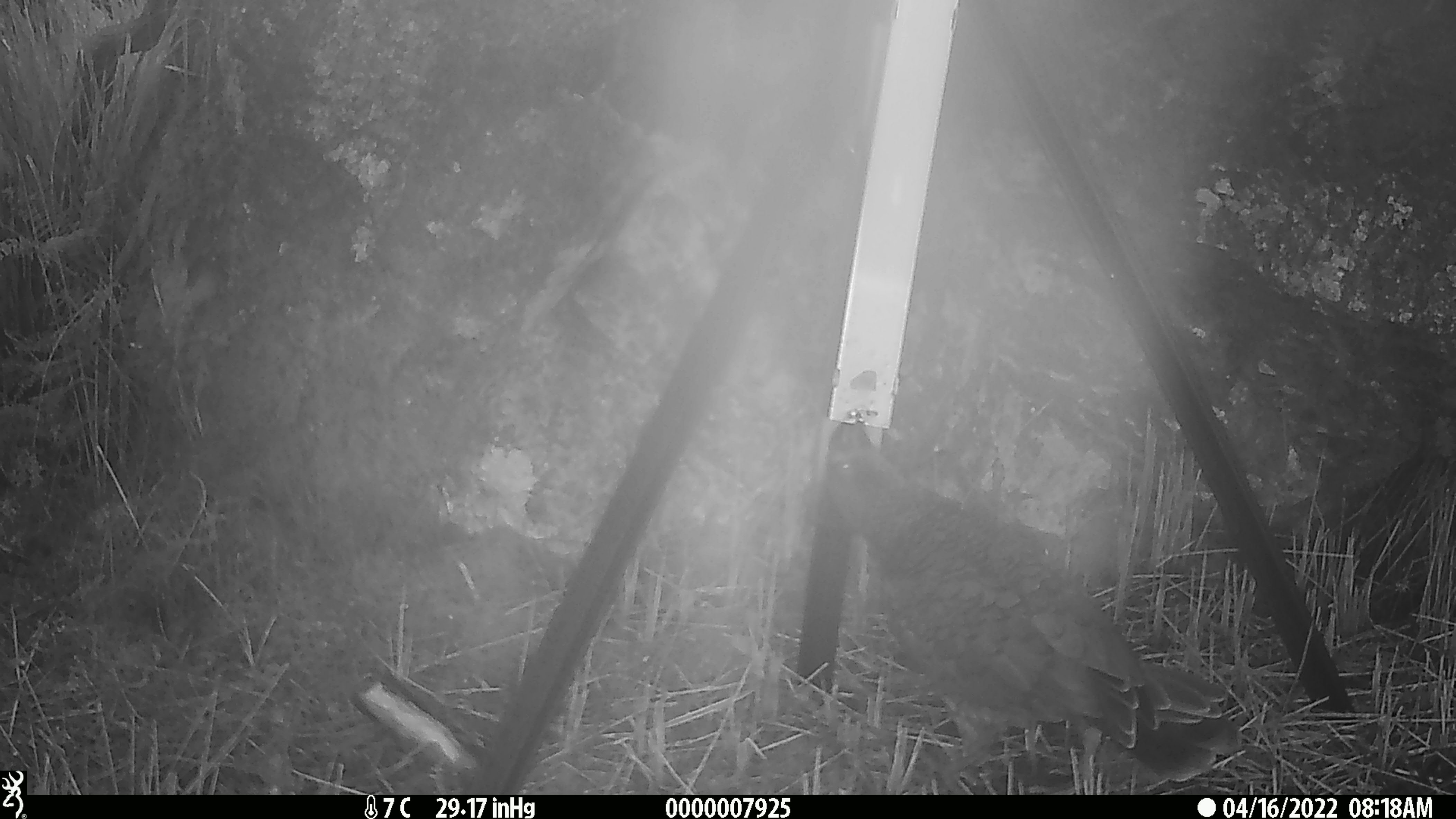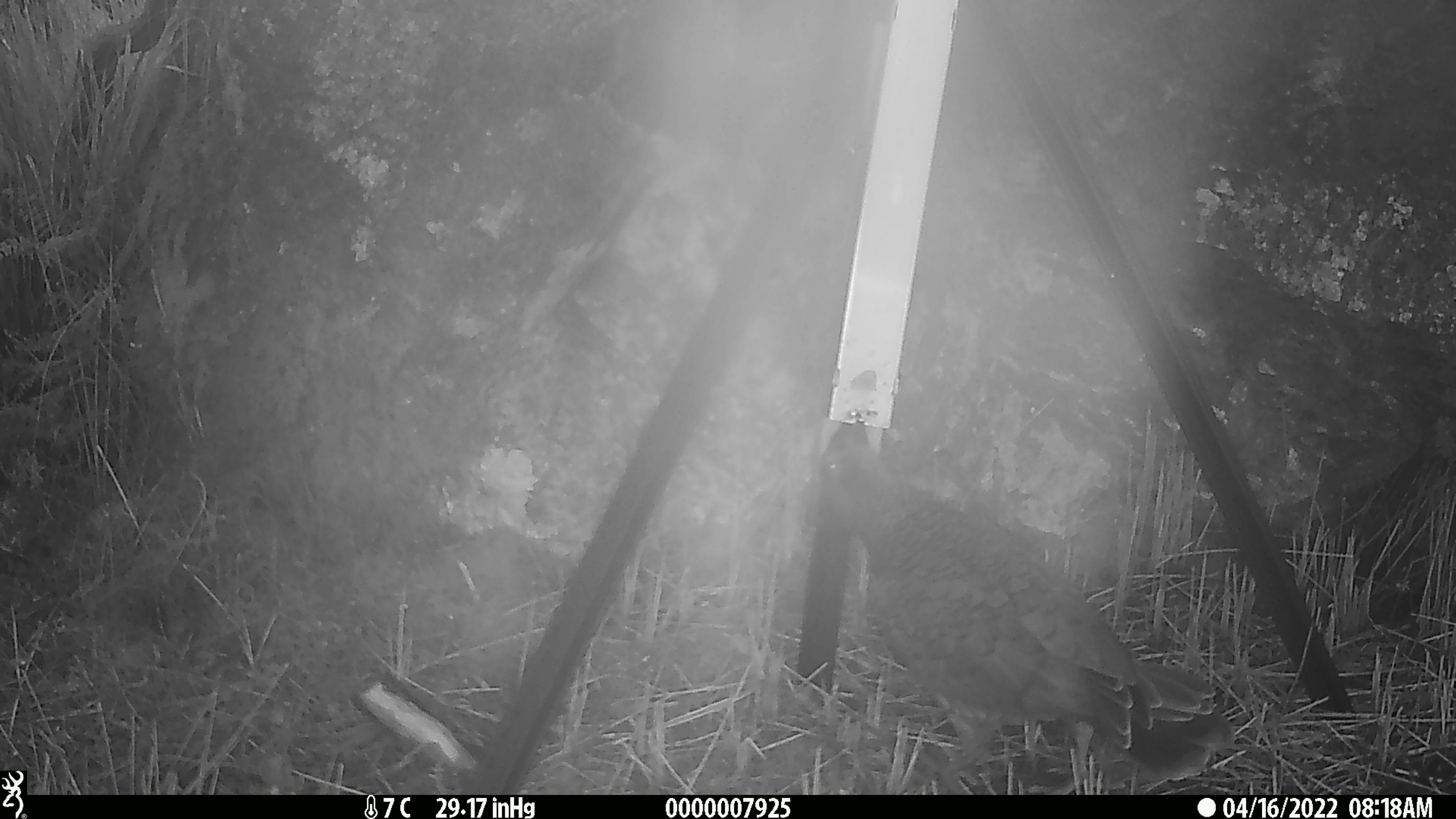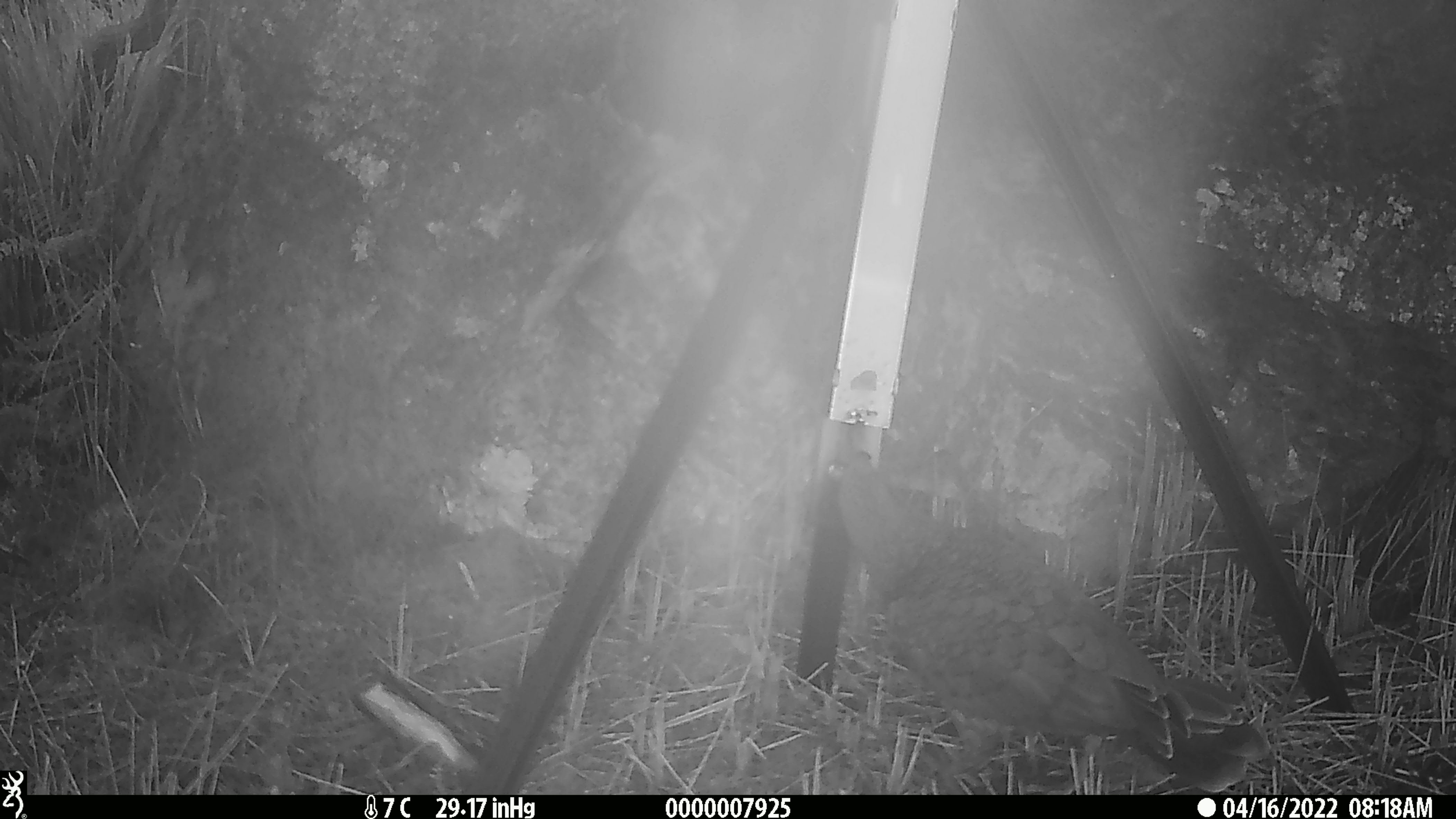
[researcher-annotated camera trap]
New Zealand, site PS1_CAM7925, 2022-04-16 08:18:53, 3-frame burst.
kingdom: Animalia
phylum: Chordata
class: Aves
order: Psittaciformes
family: Strigopidae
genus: Nestor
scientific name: Nestor notabilis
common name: kea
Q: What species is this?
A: Kea (Nestor notabilis).